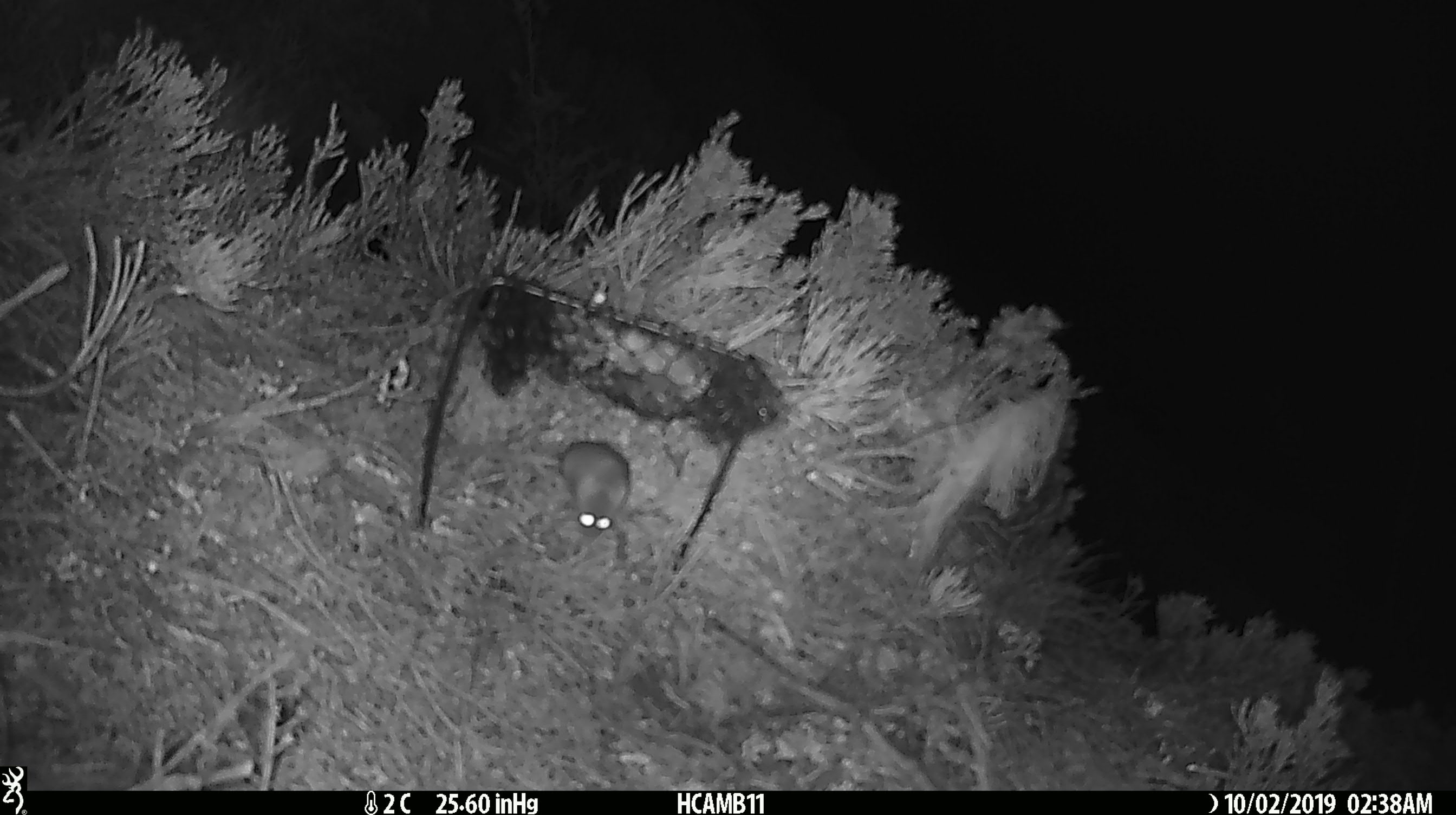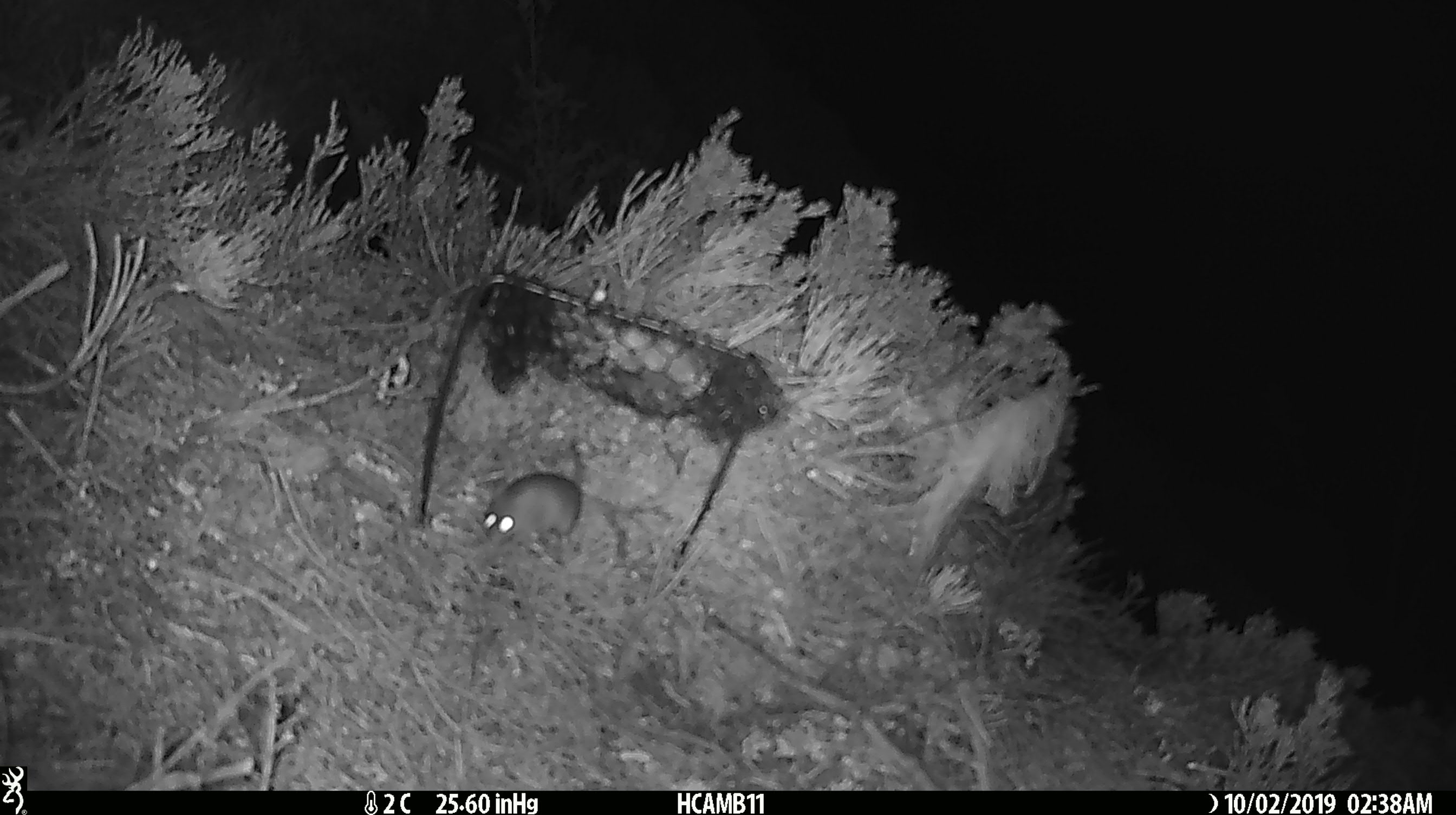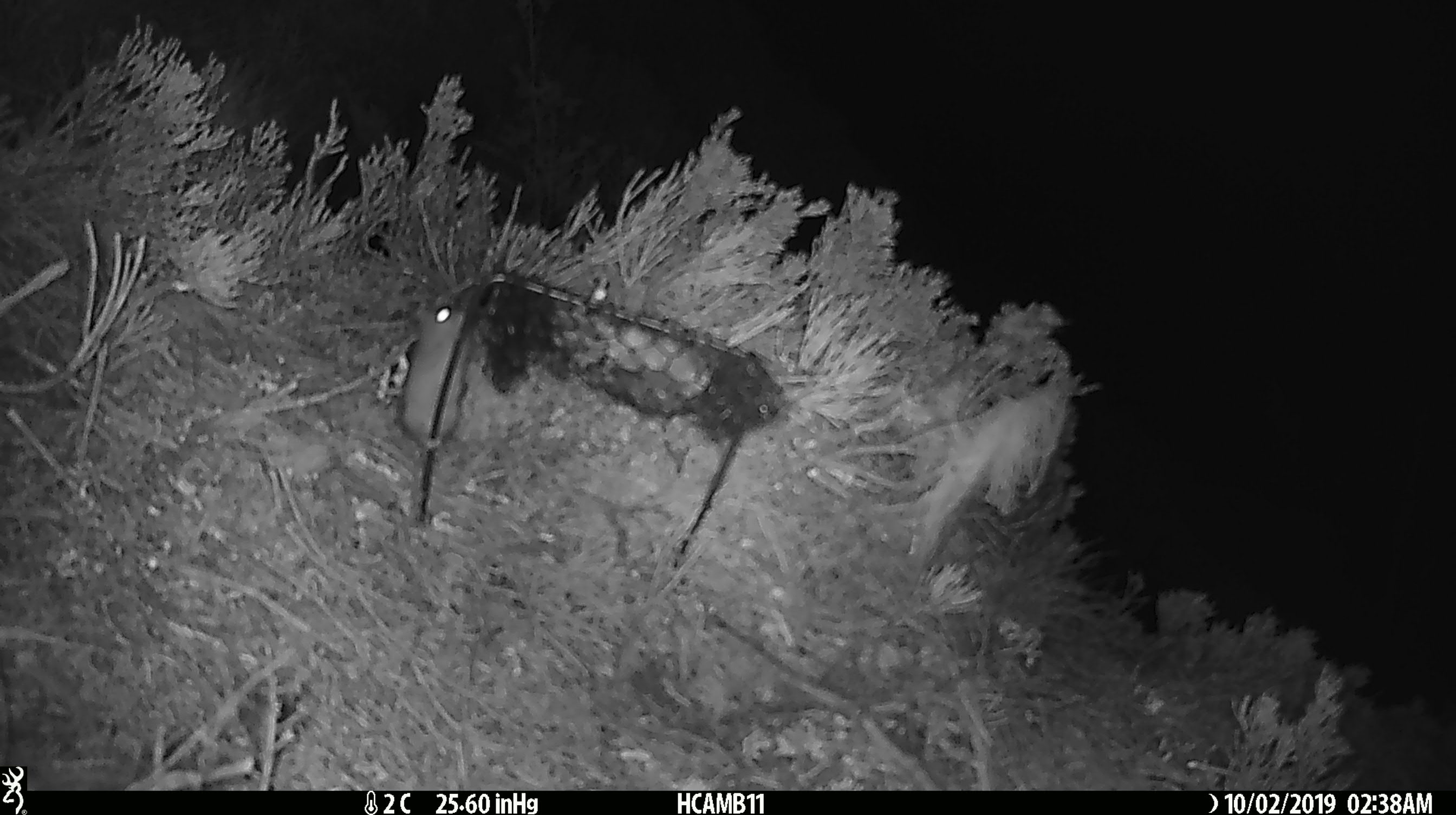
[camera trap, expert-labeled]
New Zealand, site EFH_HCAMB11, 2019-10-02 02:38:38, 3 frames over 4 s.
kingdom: Animalia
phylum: Chordata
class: Mammalia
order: Rodentia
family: Muridae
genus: Mus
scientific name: Mus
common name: mouse